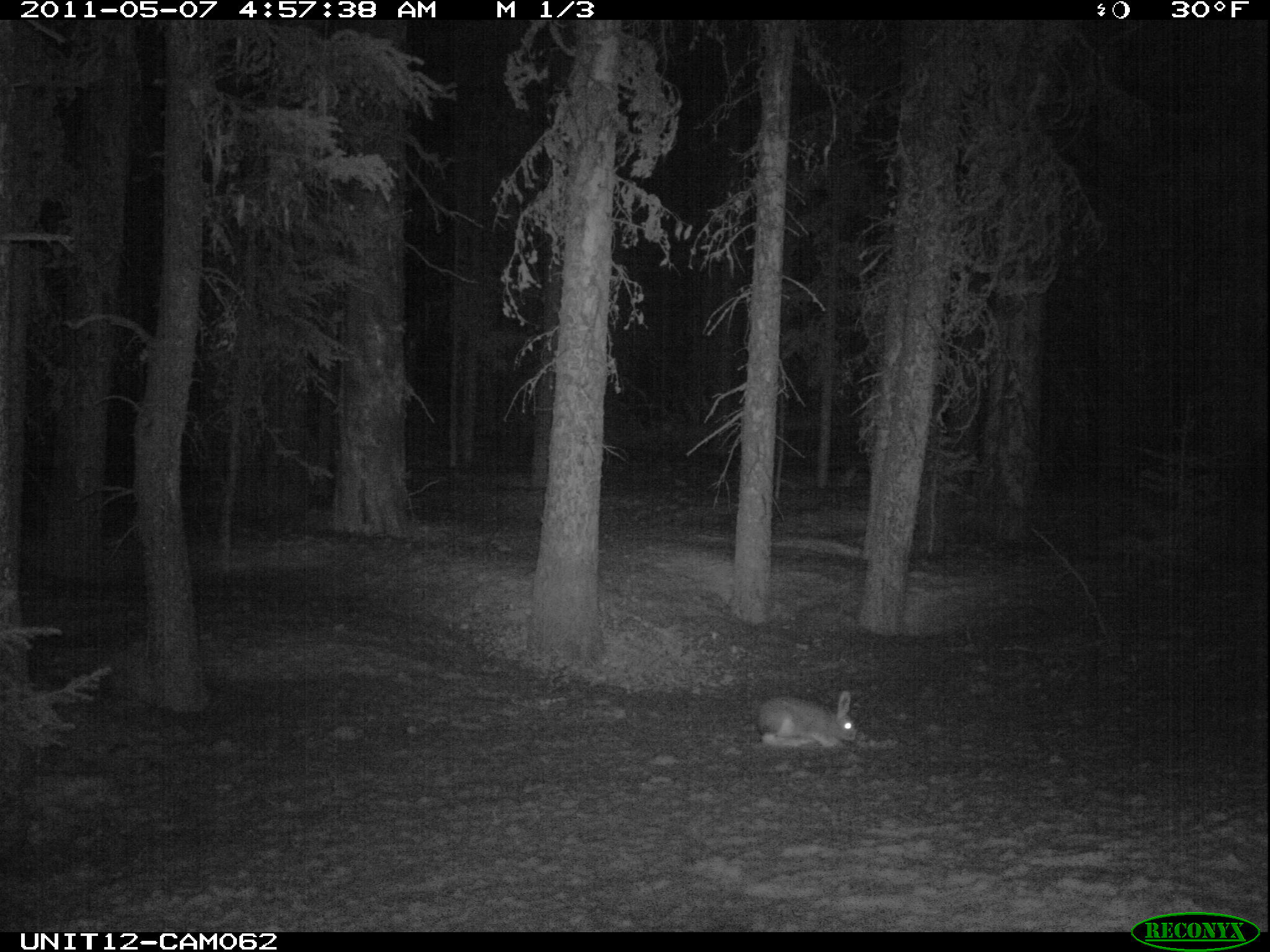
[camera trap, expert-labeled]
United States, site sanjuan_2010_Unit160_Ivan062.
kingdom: Animalia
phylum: Chordata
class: Mammalia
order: Lagomorpha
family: Leporidae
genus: Lepus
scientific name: Lepus americanus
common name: snowshoe hare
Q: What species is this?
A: Lepus americanus (snowshoe hare).